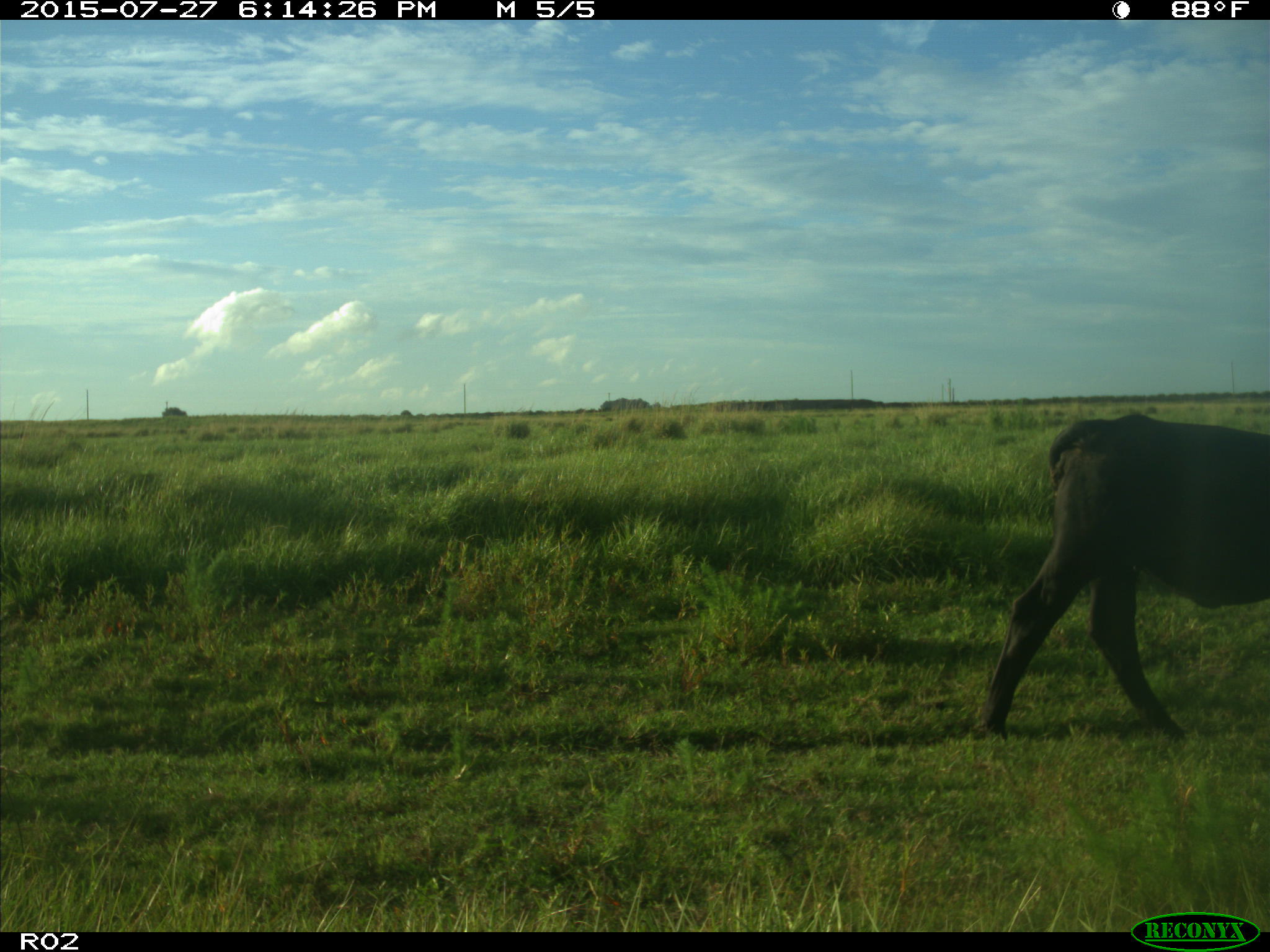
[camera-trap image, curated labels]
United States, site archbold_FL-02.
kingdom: Animalia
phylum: Chordata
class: Mammalia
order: Artiodactyla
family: Bovidae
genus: Bos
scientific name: Bos taurus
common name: domestic cow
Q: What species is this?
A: Bos taurus (domestic cow).